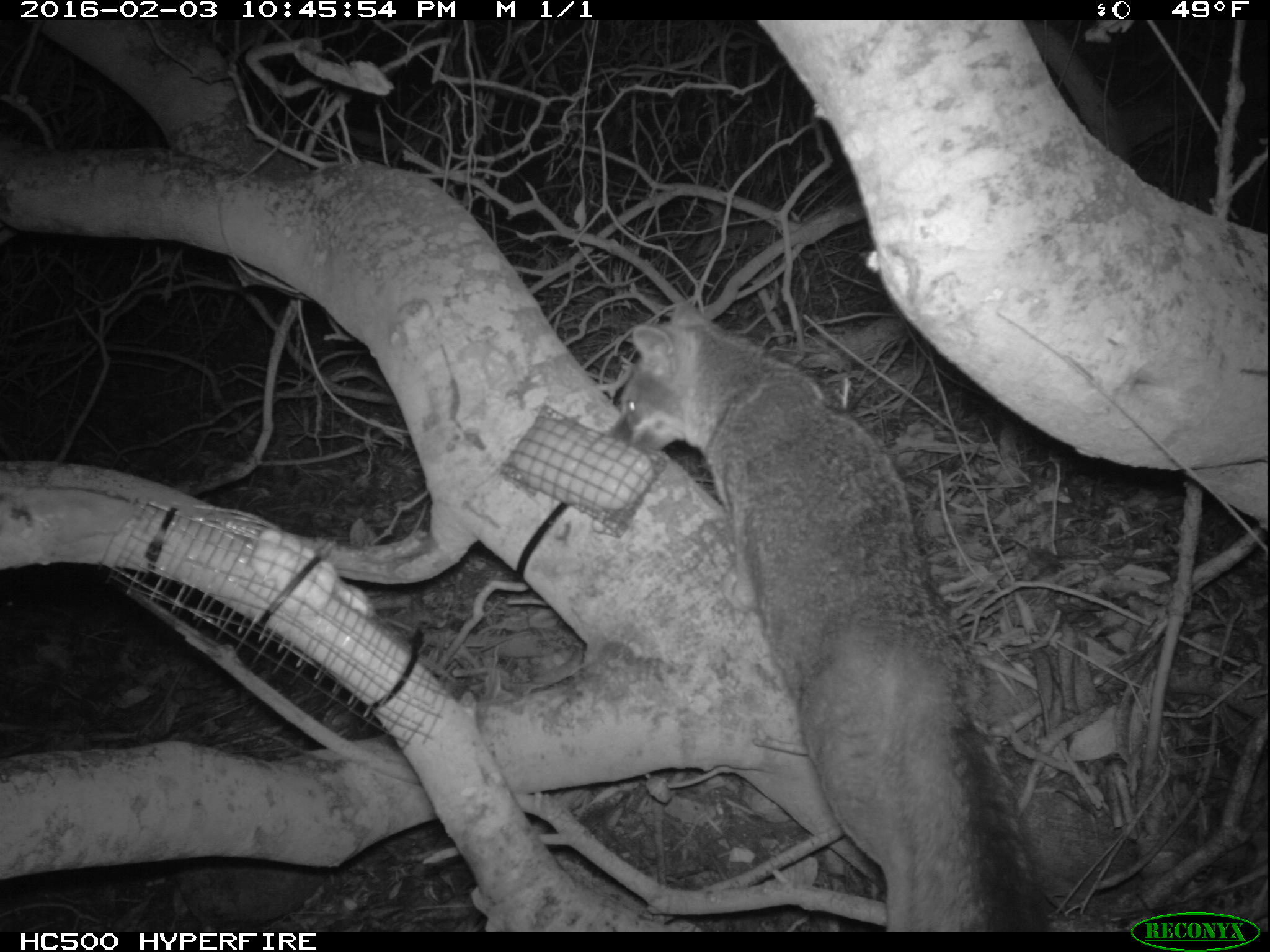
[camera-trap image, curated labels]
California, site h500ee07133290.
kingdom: Animalia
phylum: Chordata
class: Mammalia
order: Carnivora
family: Canidae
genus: Urocyon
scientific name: Urocyon littoralis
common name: island fox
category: fox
Fox (island fox) (Urocyon littoralis).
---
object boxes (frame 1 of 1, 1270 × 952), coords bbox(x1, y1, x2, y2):
fox: bbox(611, 302, 1052, 932)